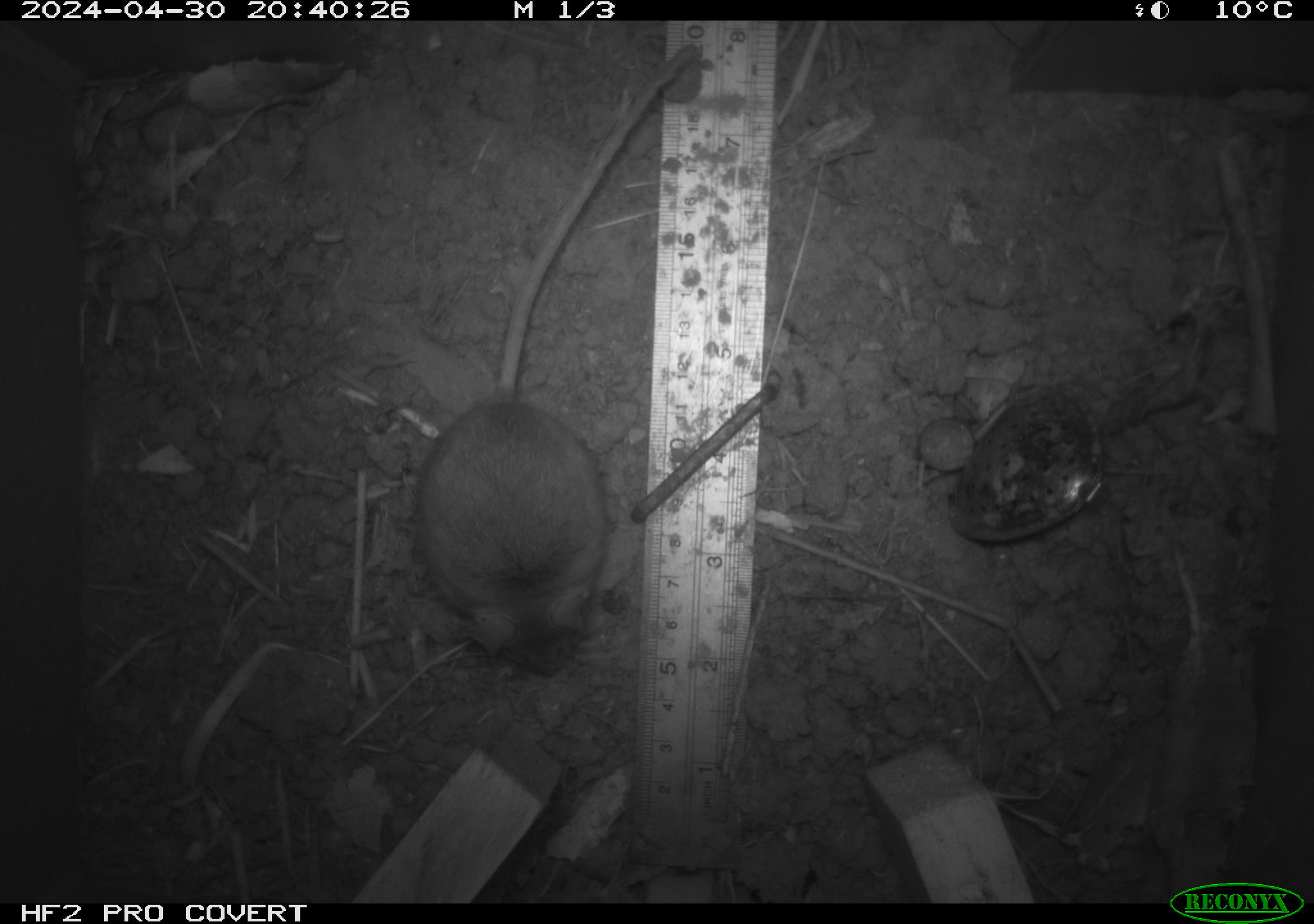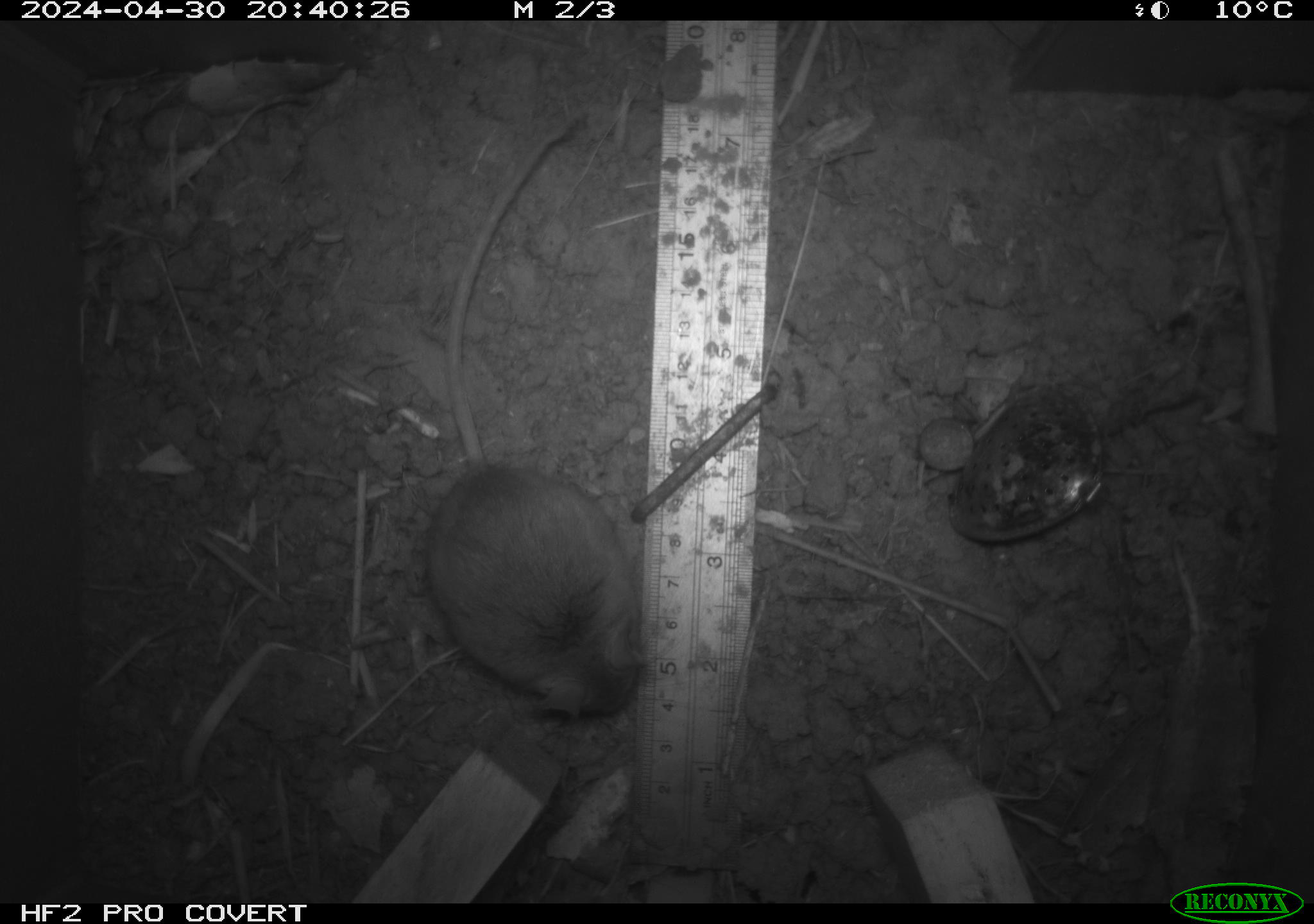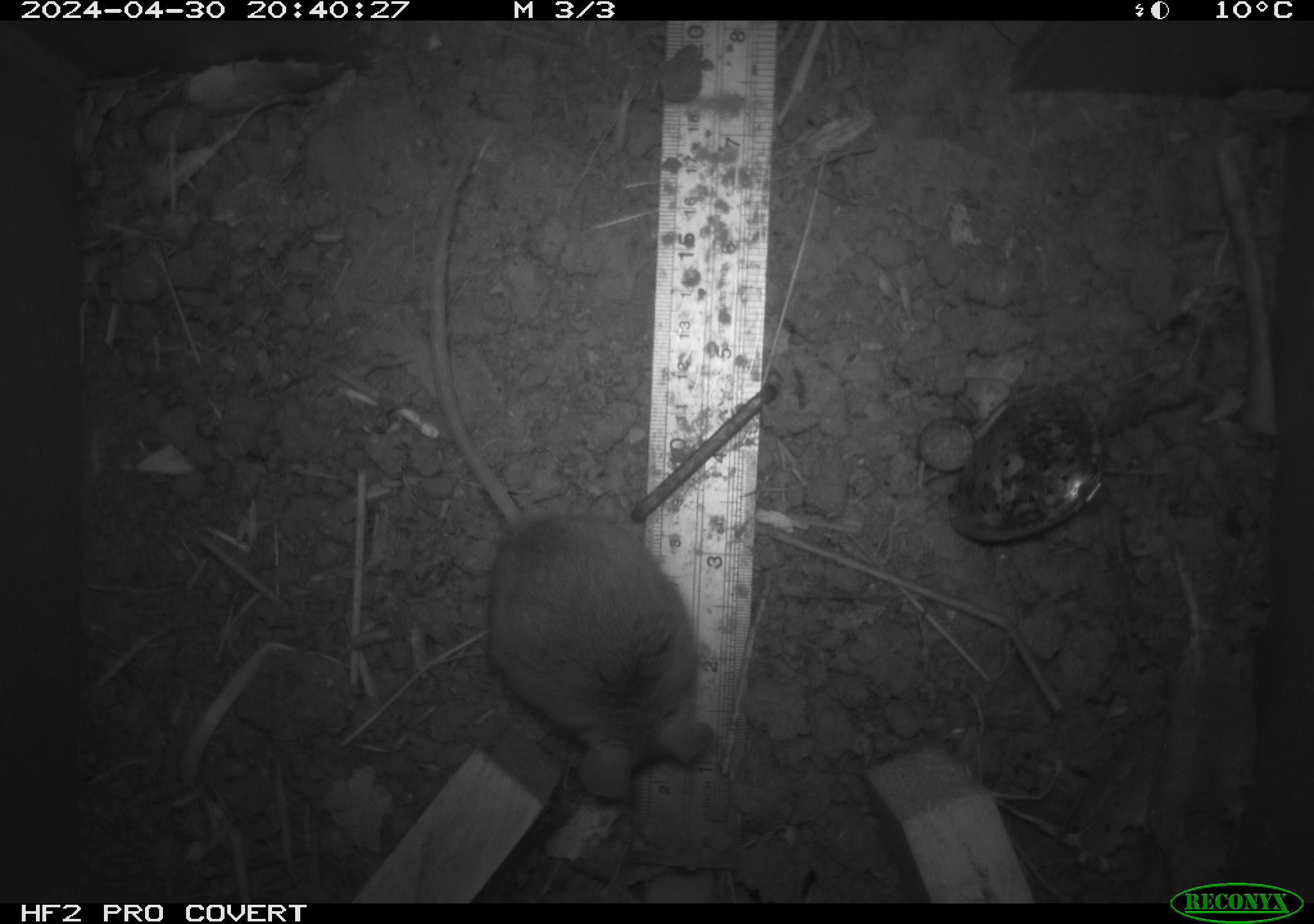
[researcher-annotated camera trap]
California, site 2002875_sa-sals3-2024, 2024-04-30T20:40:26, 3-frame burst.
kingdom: Animalia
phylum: Chordata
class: Mammalia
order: Rodentia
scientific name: Rodentia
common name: mouse species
Mouse species (Rodentia).